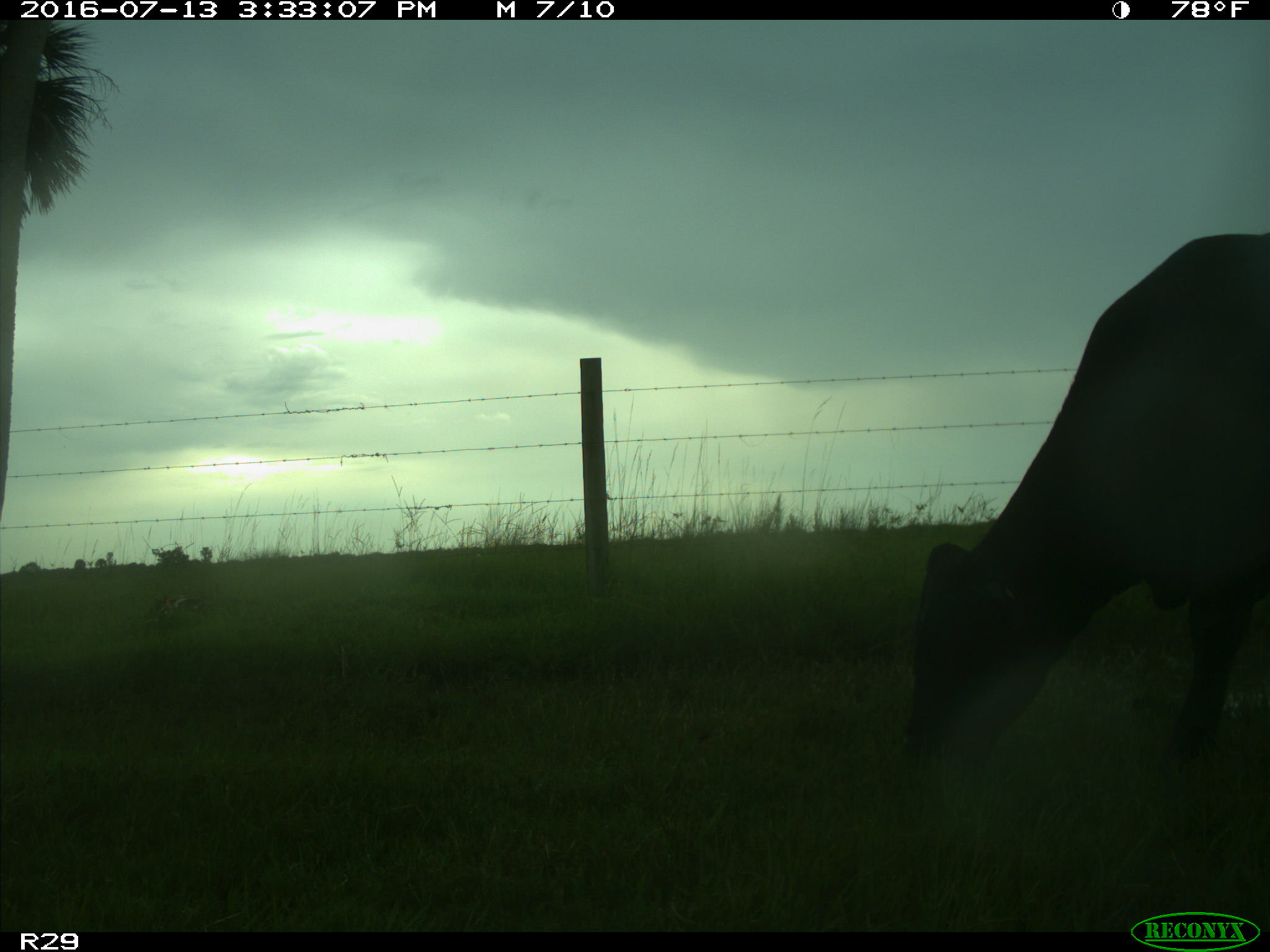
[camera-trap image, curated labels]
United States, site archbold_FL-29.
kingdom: Animalia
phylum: Chordata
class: Mammalia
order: Artiodactyla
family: Bovidae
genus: Bos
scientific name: Bos taurus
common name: domestic cow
Bos taurus (domestic cow).